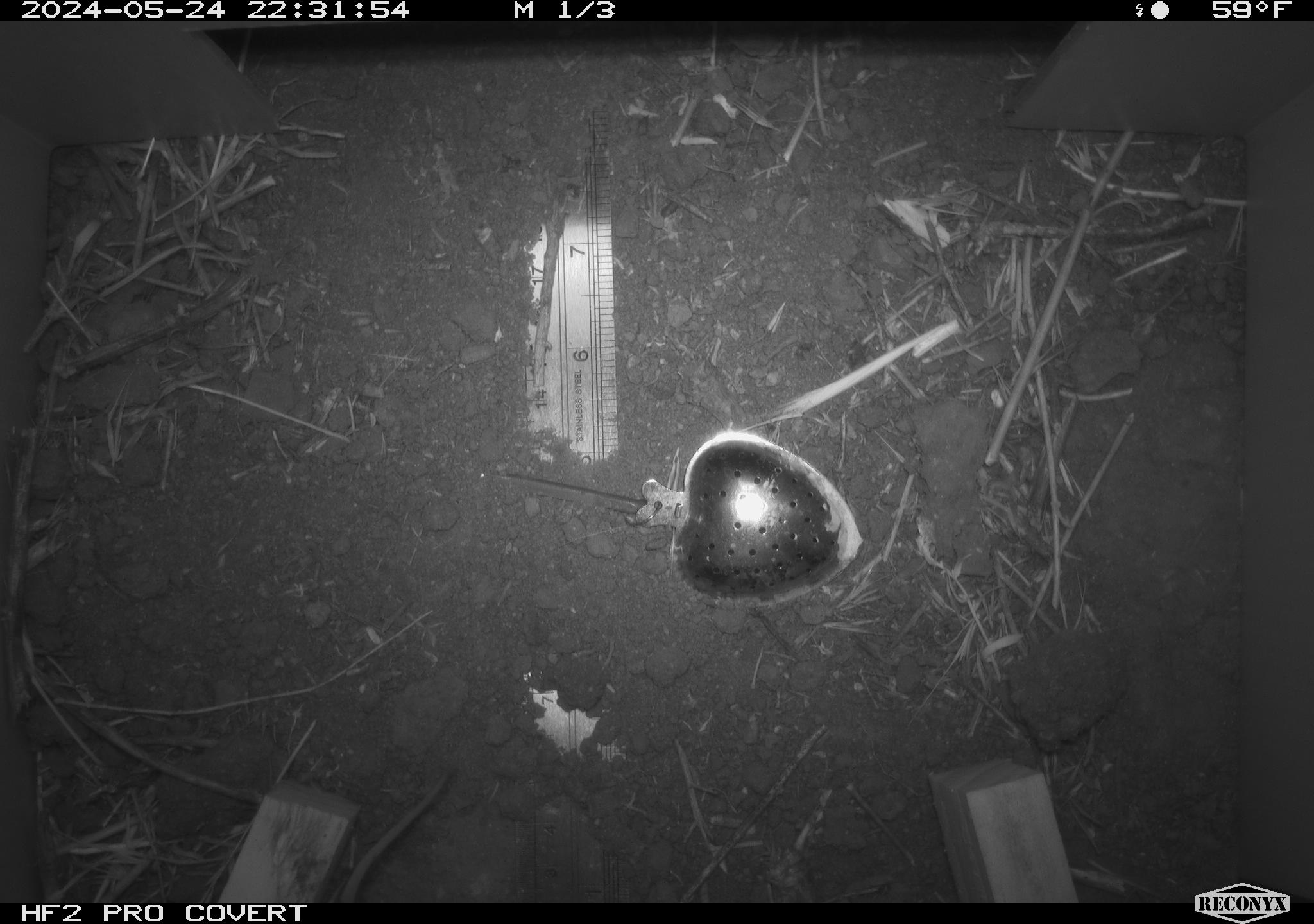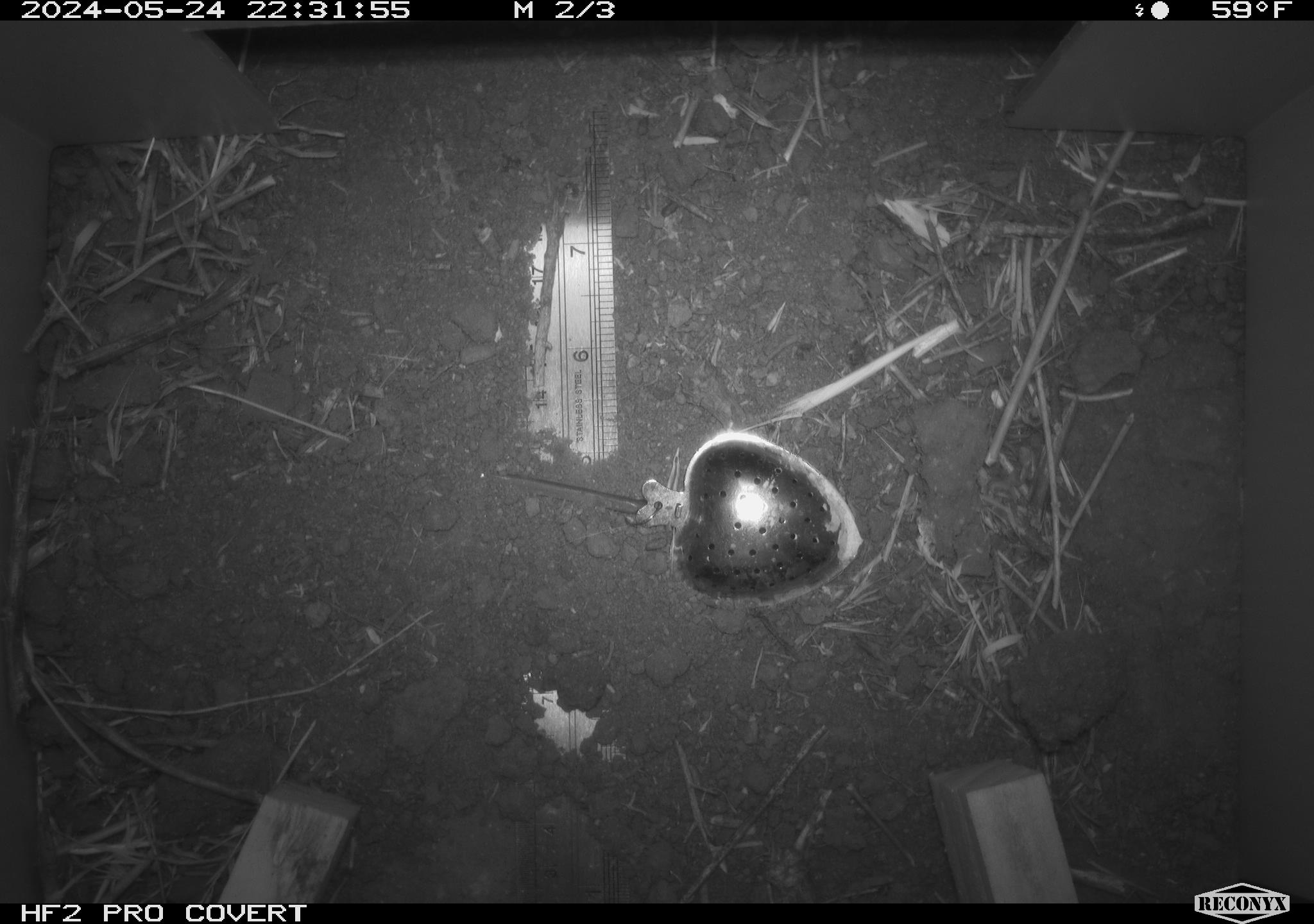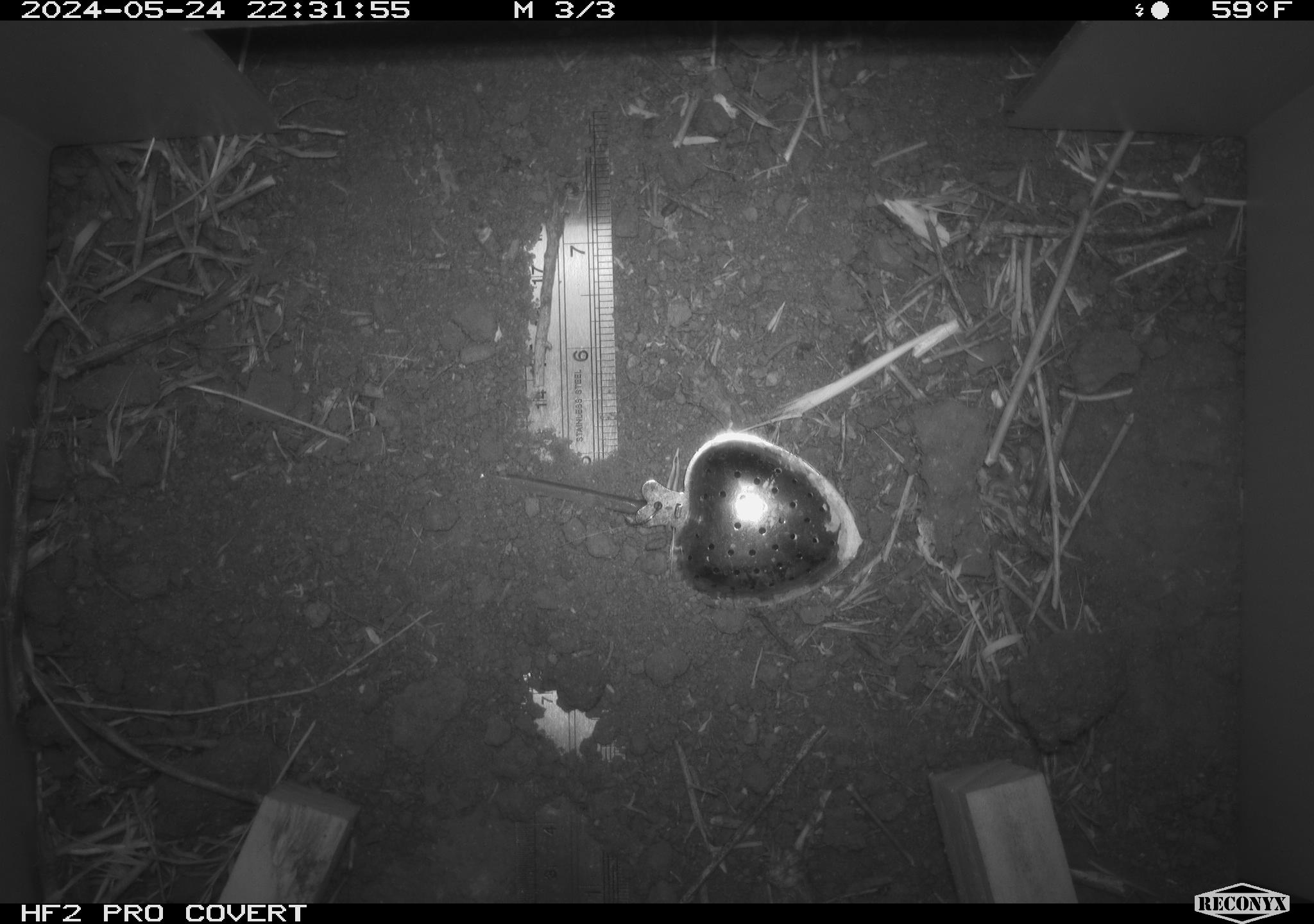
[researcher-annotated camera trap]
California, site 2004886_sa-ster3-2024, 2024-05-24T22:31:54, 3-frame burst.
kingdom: Animalia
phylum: Chordata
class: Mammalia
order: Rodentia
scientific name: Rodentia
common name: mouse species